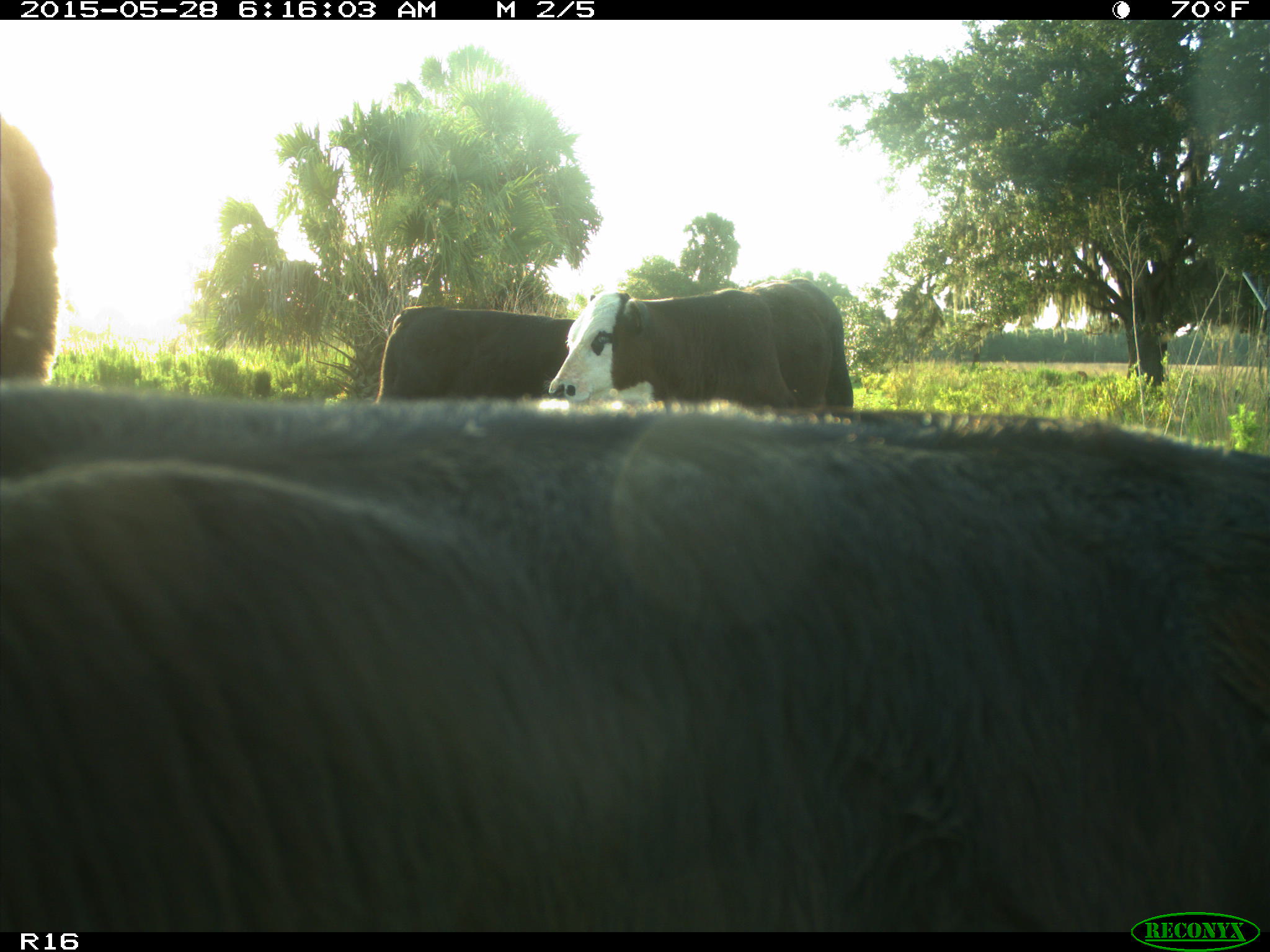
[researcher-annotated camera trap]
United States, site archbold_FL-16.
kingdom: Animalia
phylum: Chordata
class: Mammalia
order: Artiodactyla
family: Bovidae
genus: Bos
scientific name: Bos taurus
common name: domestic cow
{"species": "Bos taurus (domestic cow)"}